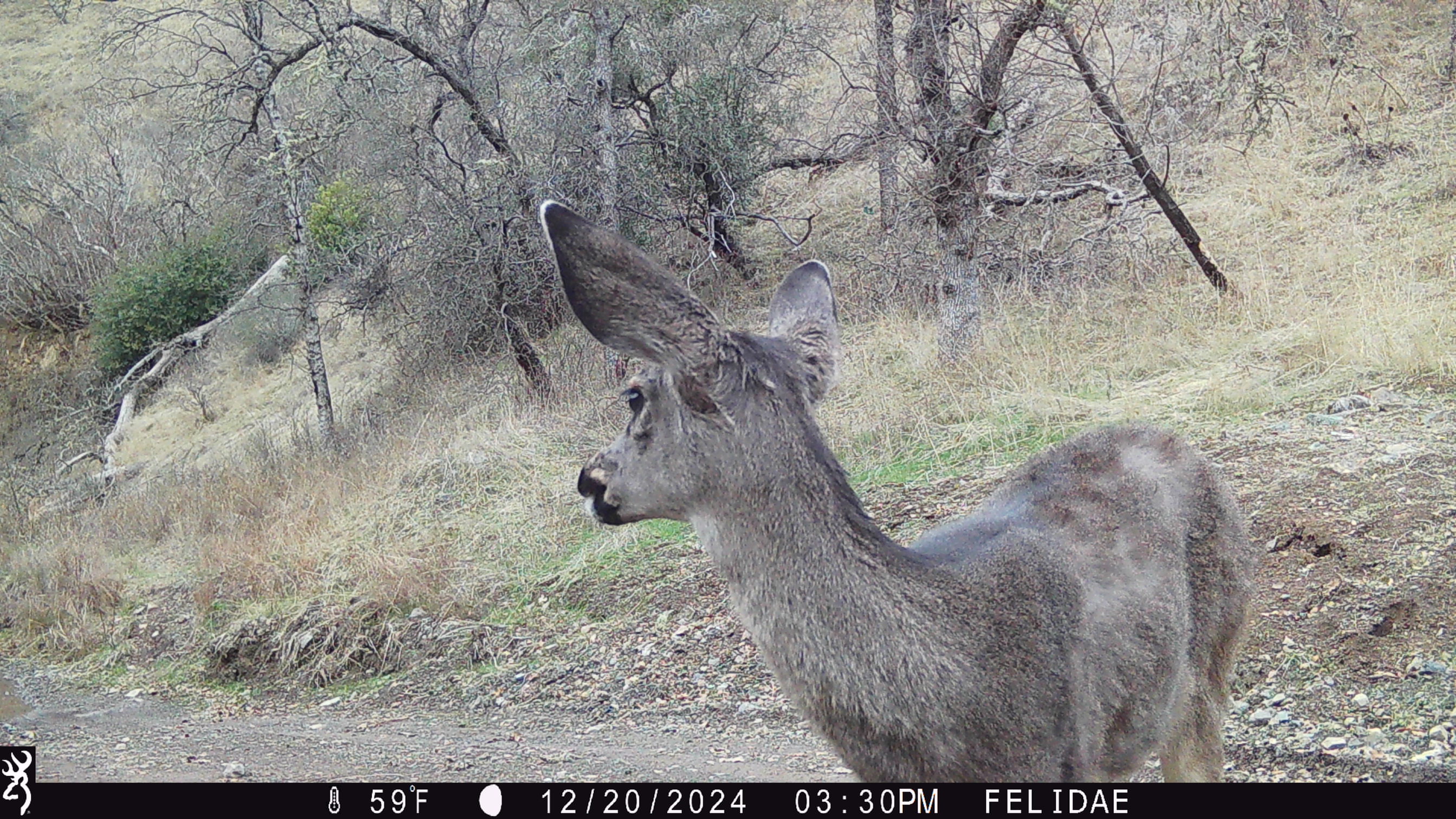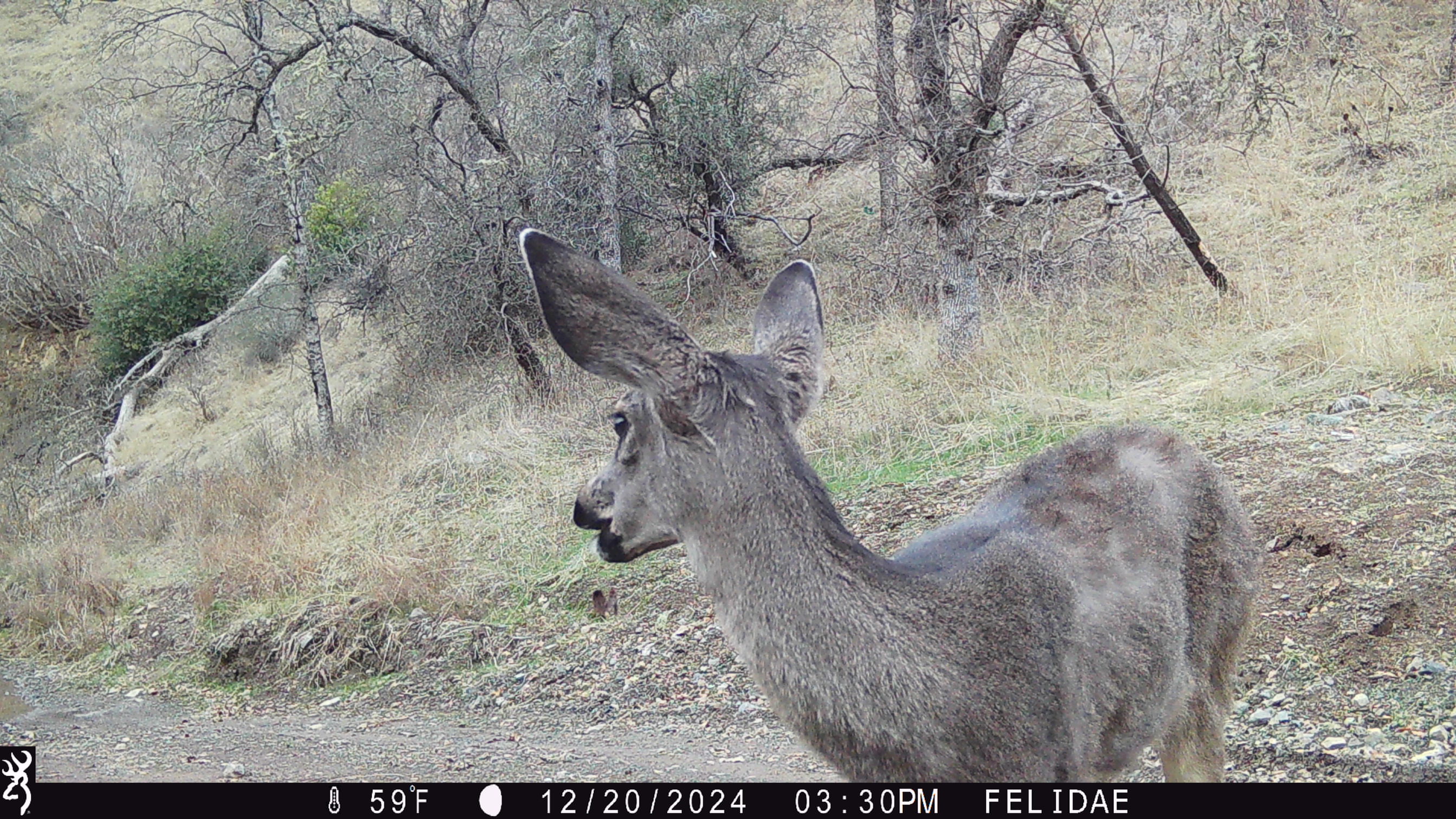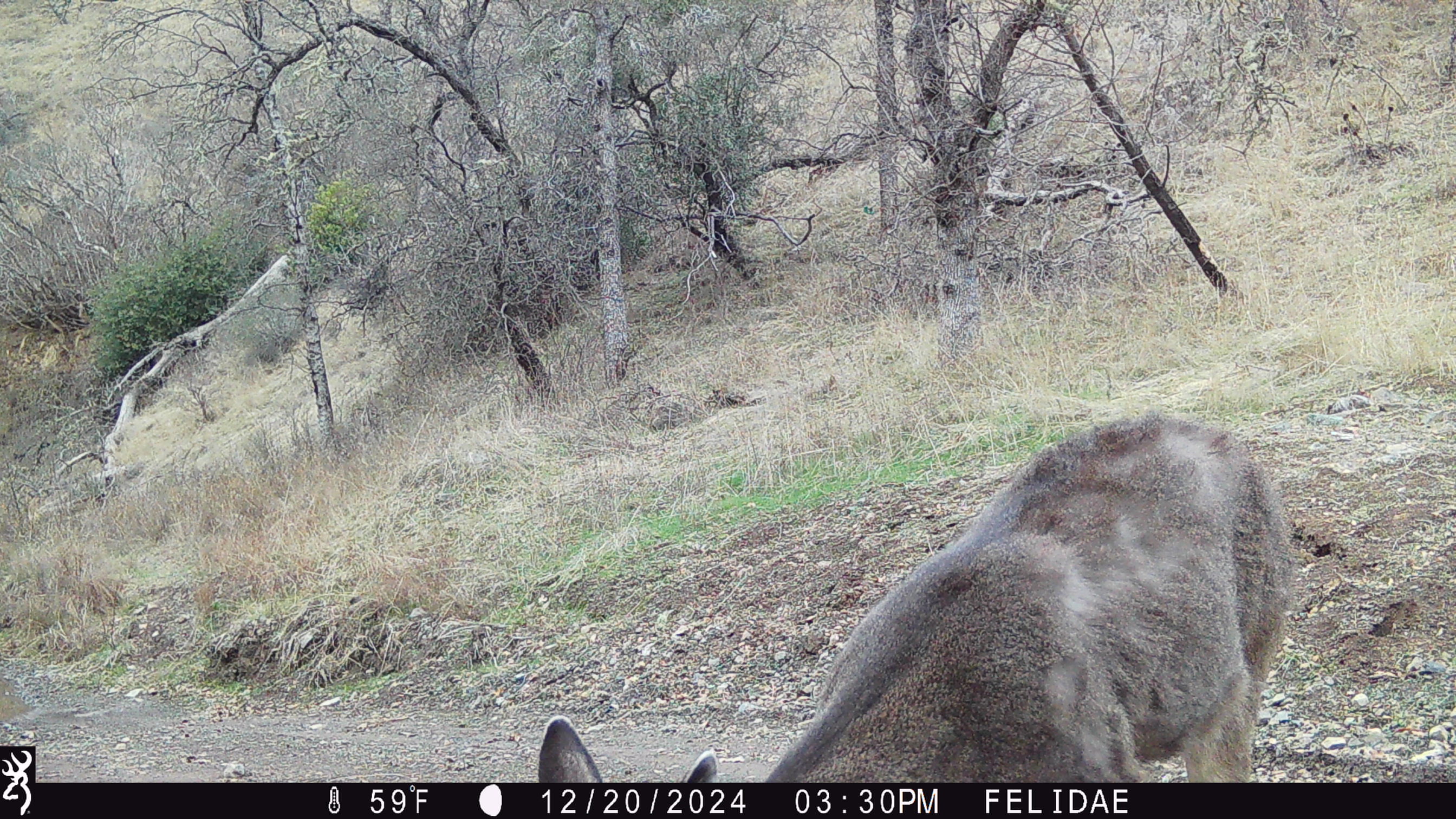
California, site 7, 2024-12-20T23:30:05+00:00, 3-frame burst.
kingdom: Animalia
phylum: Chordata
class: Mammalia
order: Artiodactyla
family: Cervidae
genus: Odocoileus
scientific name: Odocoileus hemionus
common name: mule deer